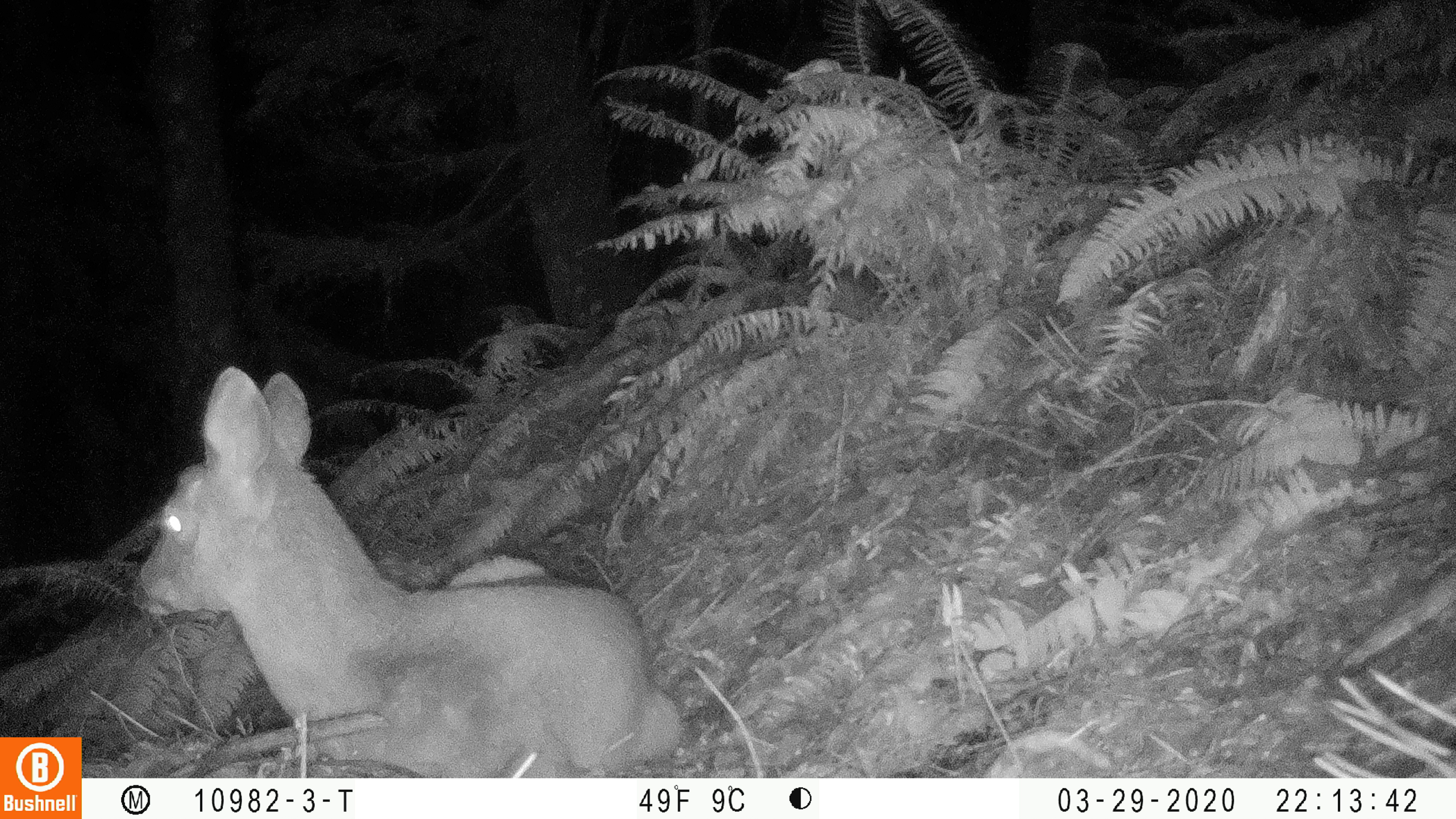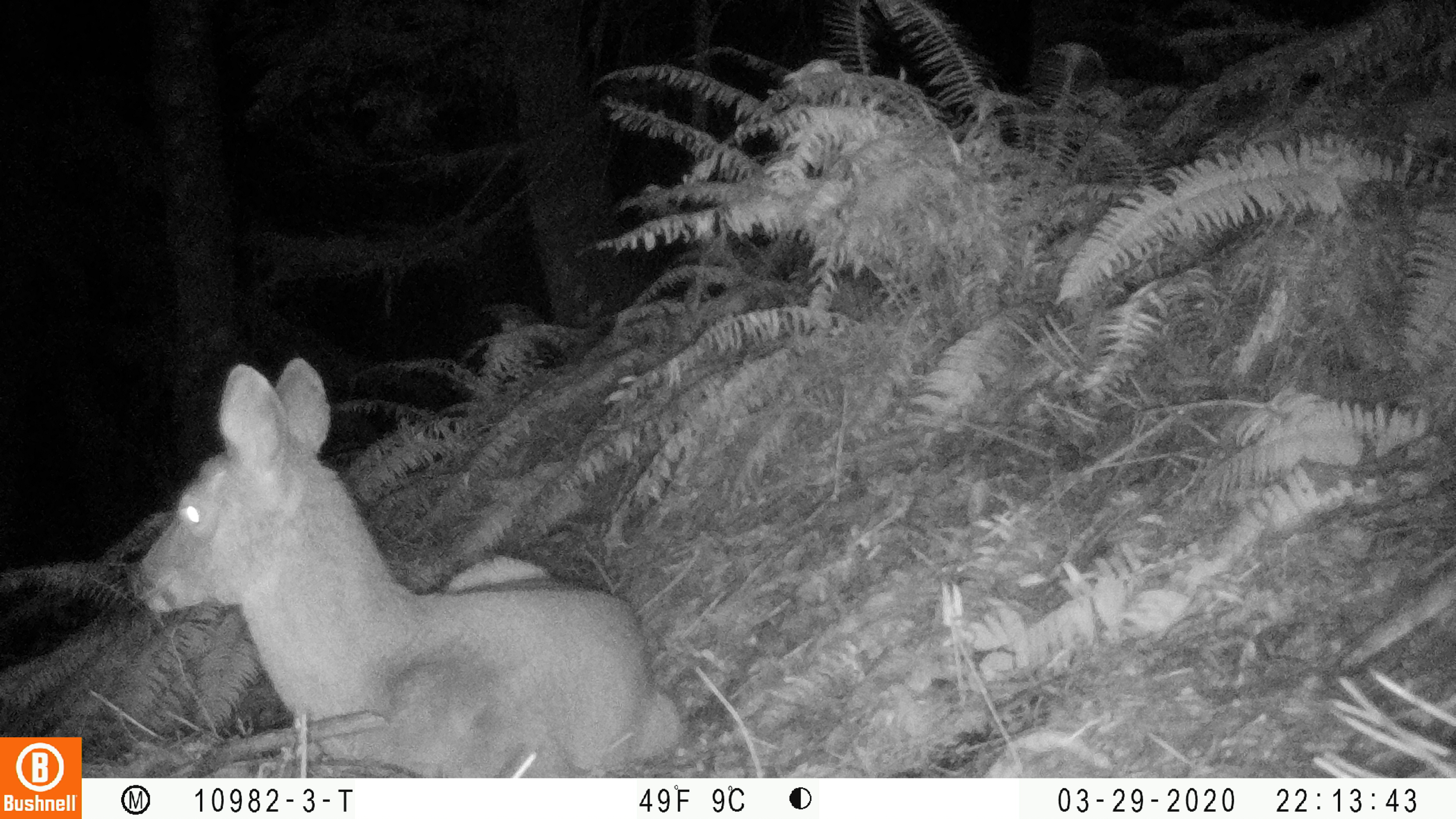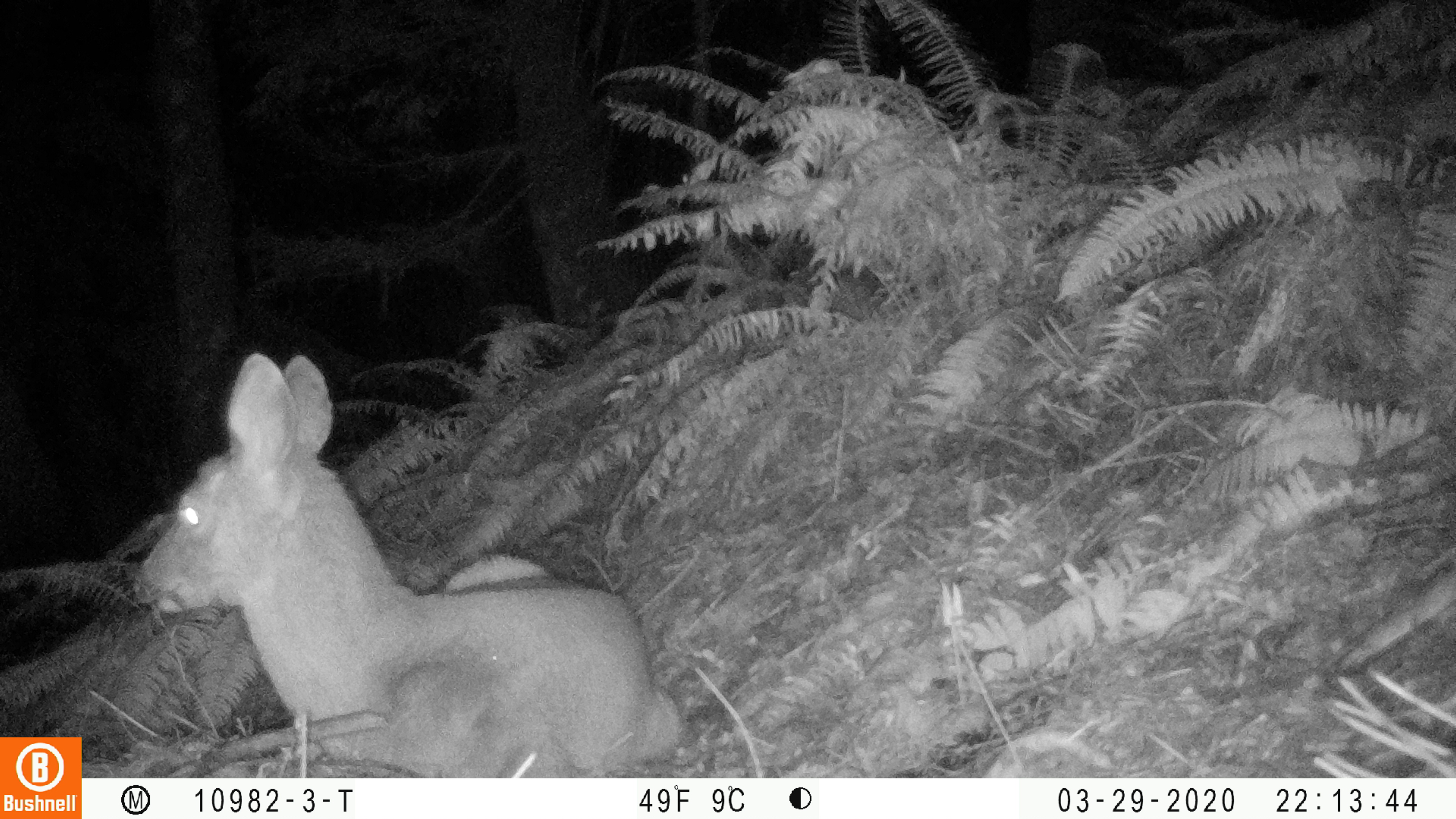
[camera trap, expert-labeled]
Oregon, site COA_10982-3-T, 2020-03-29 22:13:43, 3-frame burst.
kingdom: Animalia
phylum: Chordata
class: Mammalia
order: Artiodactyla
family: Cervidae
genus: Odocoileus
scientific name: Odocoileus hemionus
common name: black-tailed deer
Black-tailed deer (Odocoileus hemionus).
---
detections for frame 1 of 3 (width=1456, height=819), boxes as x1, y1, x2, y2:
black-tailed deer: 133, 359, 689, 766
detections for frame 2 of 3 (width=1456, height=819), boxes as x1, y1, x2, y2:
black-tailed deer: 122, 349, 689, 765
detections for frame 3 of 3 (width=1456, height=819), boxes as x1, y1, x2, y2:
black-tailed deer: 126, 349, 685, 772